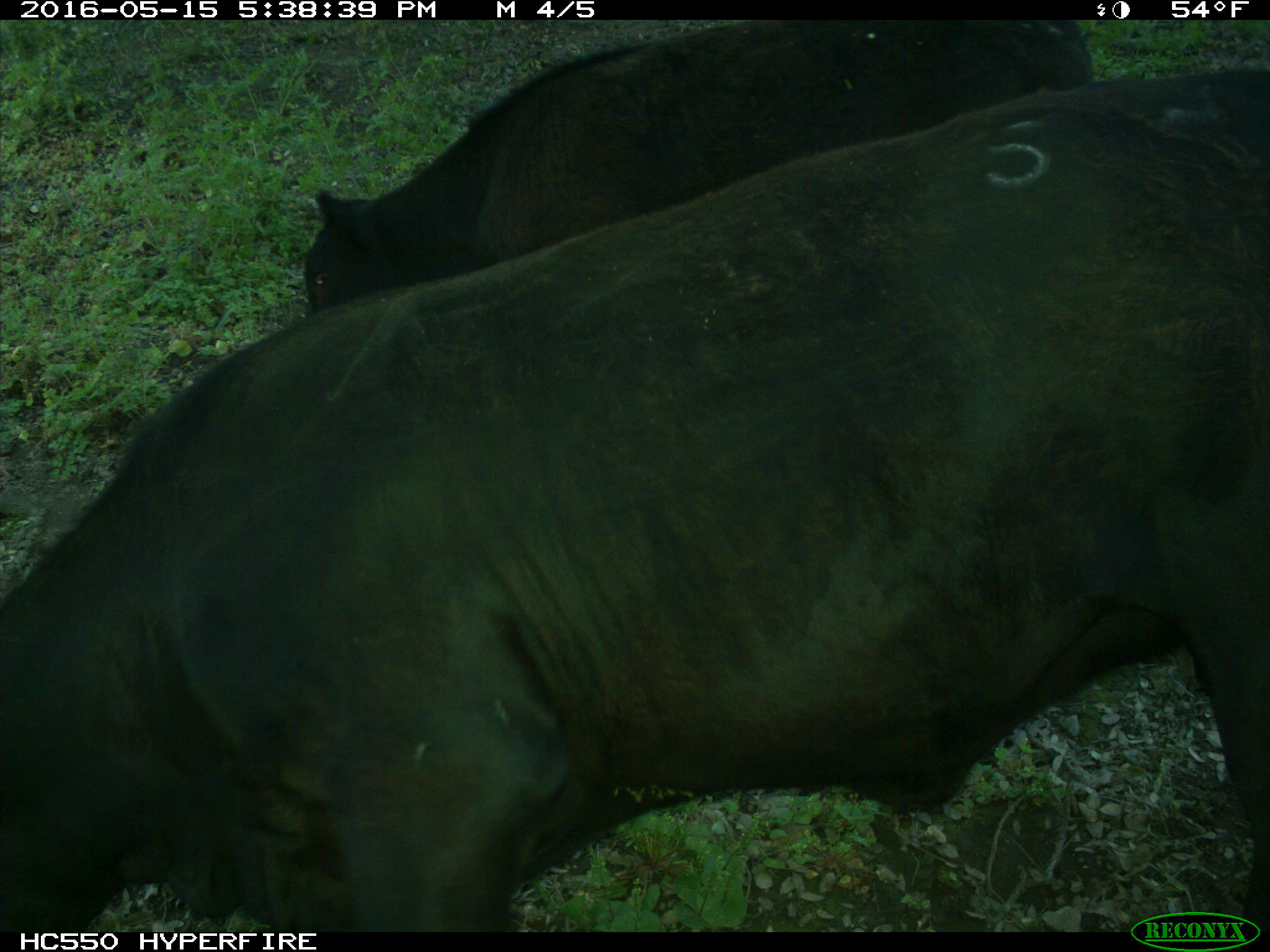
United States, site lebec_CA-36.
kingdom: Animalia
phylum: Chordata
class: Mammalia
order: Artiodactyla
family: Bovidae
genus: Bos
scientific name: Bos taurus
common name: domestic cow